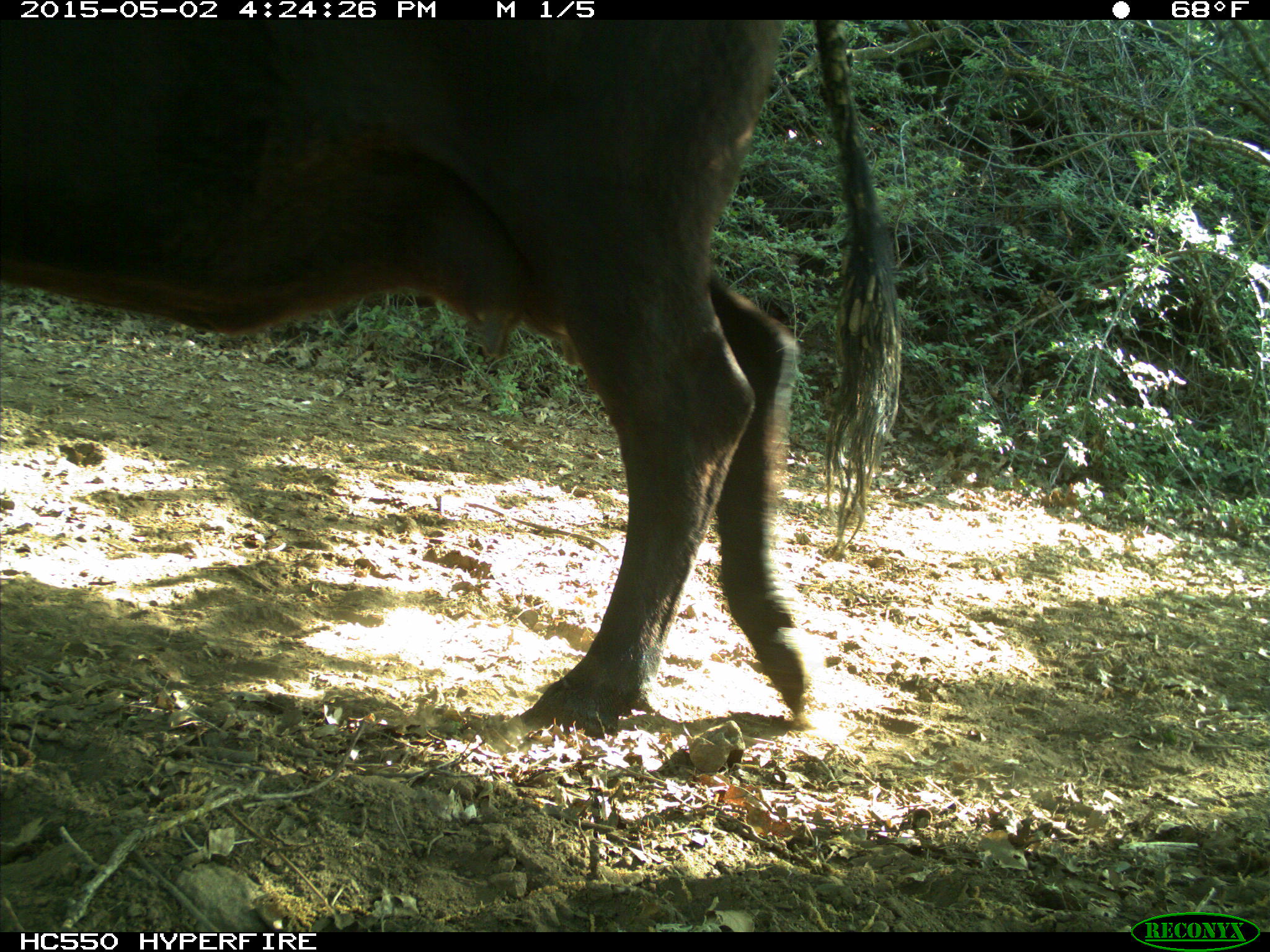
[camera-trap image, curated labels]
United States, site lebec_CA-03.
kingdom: Animalia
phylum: Chordata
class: Mammalia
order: Artiodactyla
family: Bovidae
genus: Bos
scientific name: Bos taurus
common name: domestic cow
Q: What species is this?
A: Bos taurus (domestic cow).